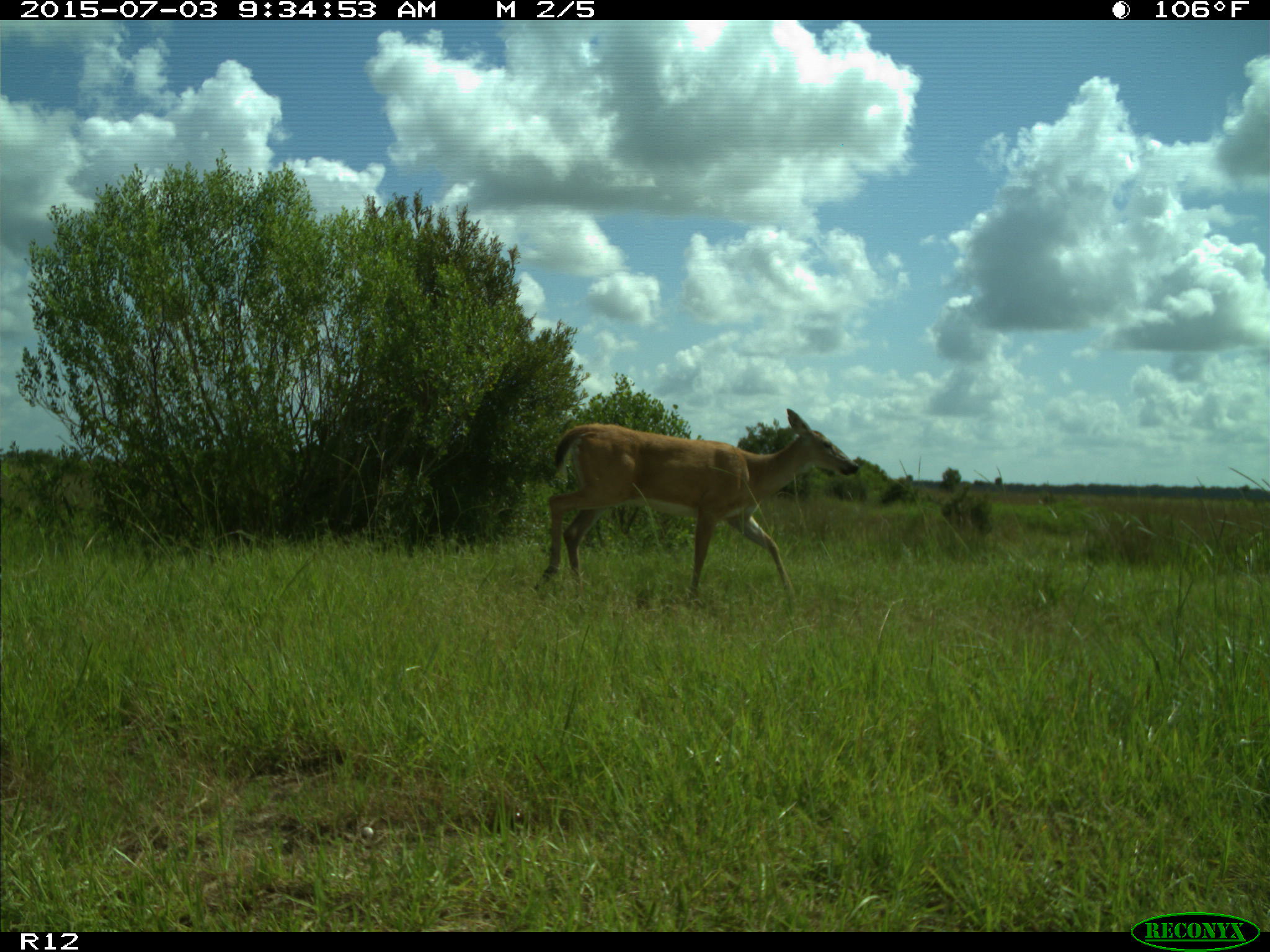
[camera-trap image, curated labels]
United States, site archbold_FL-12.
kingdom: Animalia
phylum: Chordata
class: Mammalia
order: Artiodactyla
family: Cervidae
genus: Odocoileus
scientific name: Odocoileus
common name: deer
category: unidentified deer